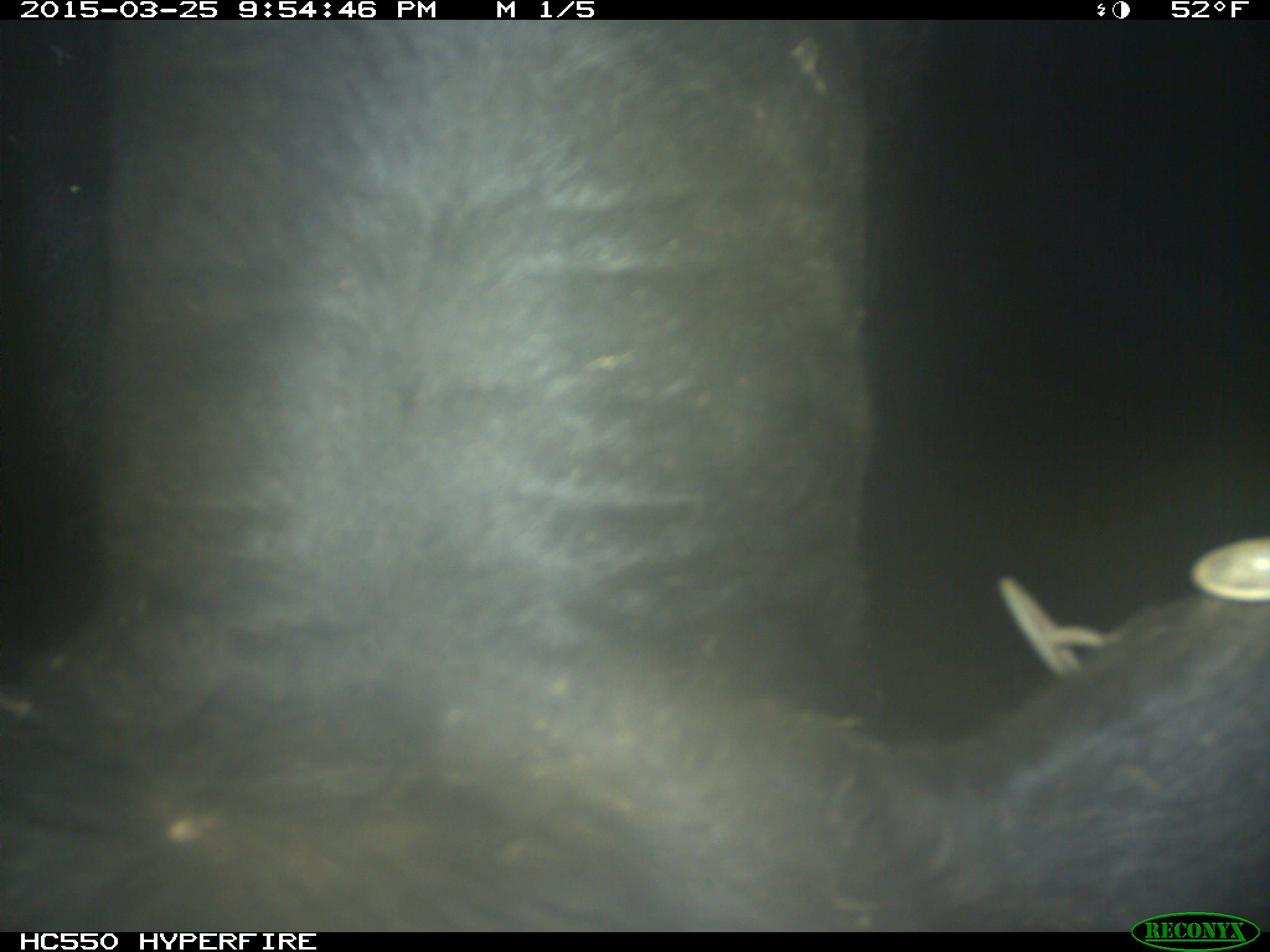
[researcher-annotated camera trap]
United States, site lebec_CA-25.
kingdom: Animalia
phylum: Chordata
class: Mammalia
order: Artiodactyla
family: Bovidae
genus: Bos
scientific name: Bos taurus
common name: domestic cow